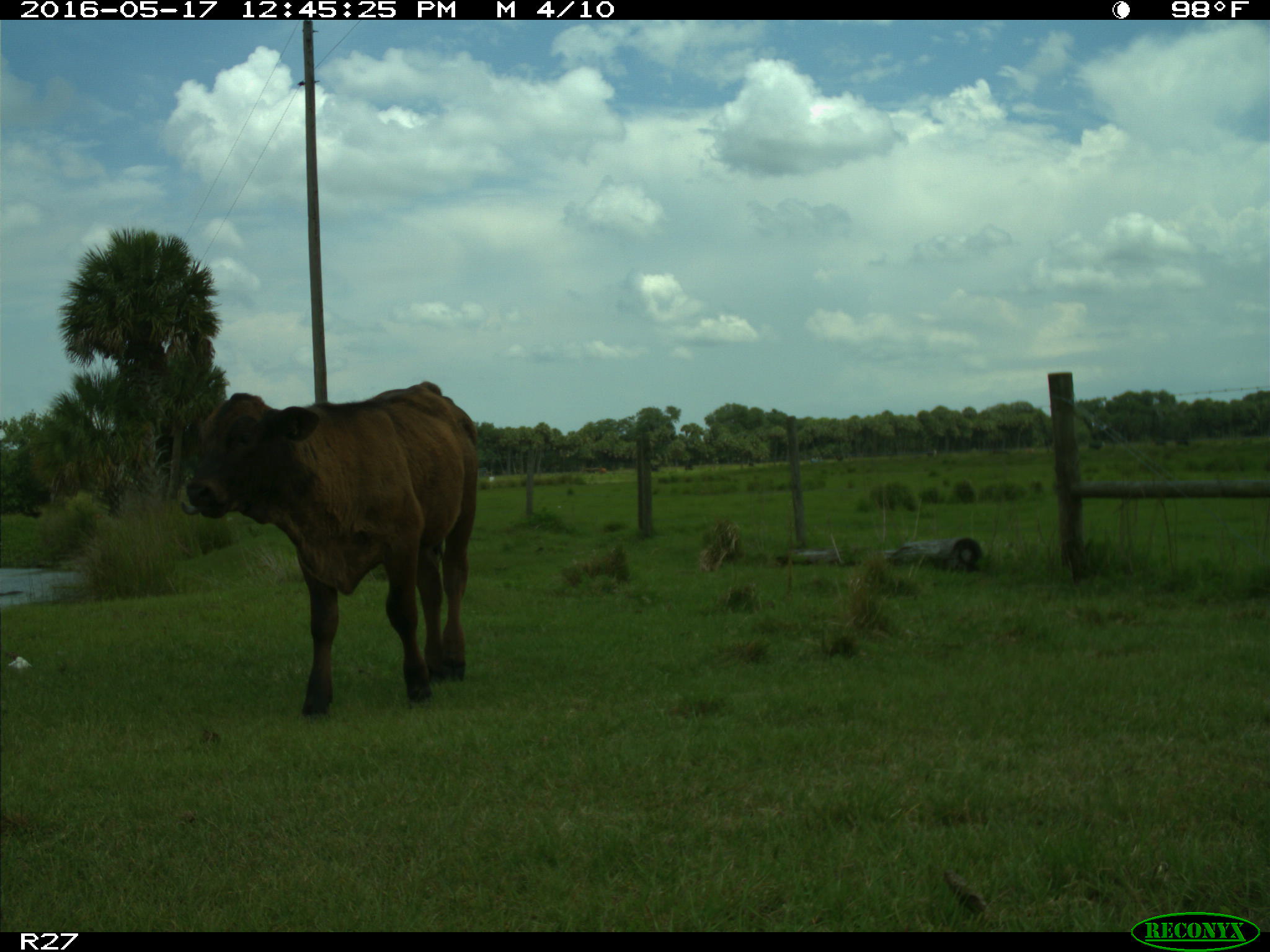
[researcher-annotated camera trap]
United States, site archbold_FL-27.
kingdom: Animalia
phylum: Chordata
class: Mammalia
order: Artiodactyla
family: Bovidae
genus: Bos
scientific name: Bos taurus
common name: domestic cow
Bos taurus (domestic cow).